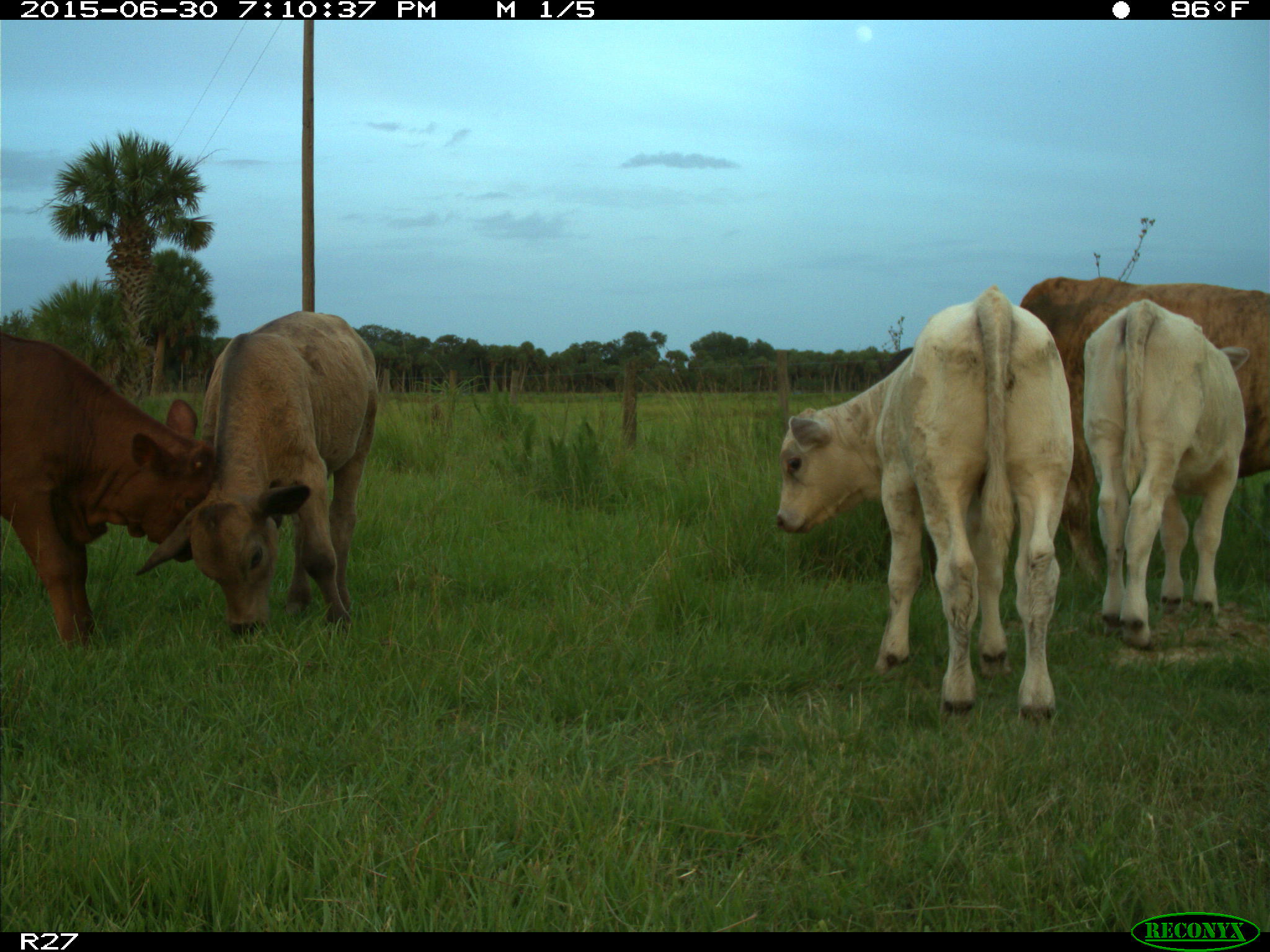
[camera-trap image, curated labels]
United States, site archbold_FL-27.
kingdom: Animalia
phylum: Chordata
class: Mammalia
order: Artiodactyla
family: Bovidae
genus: Bos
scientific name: Bos taurus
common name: domestic cow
Bos taurus (domestic cow).